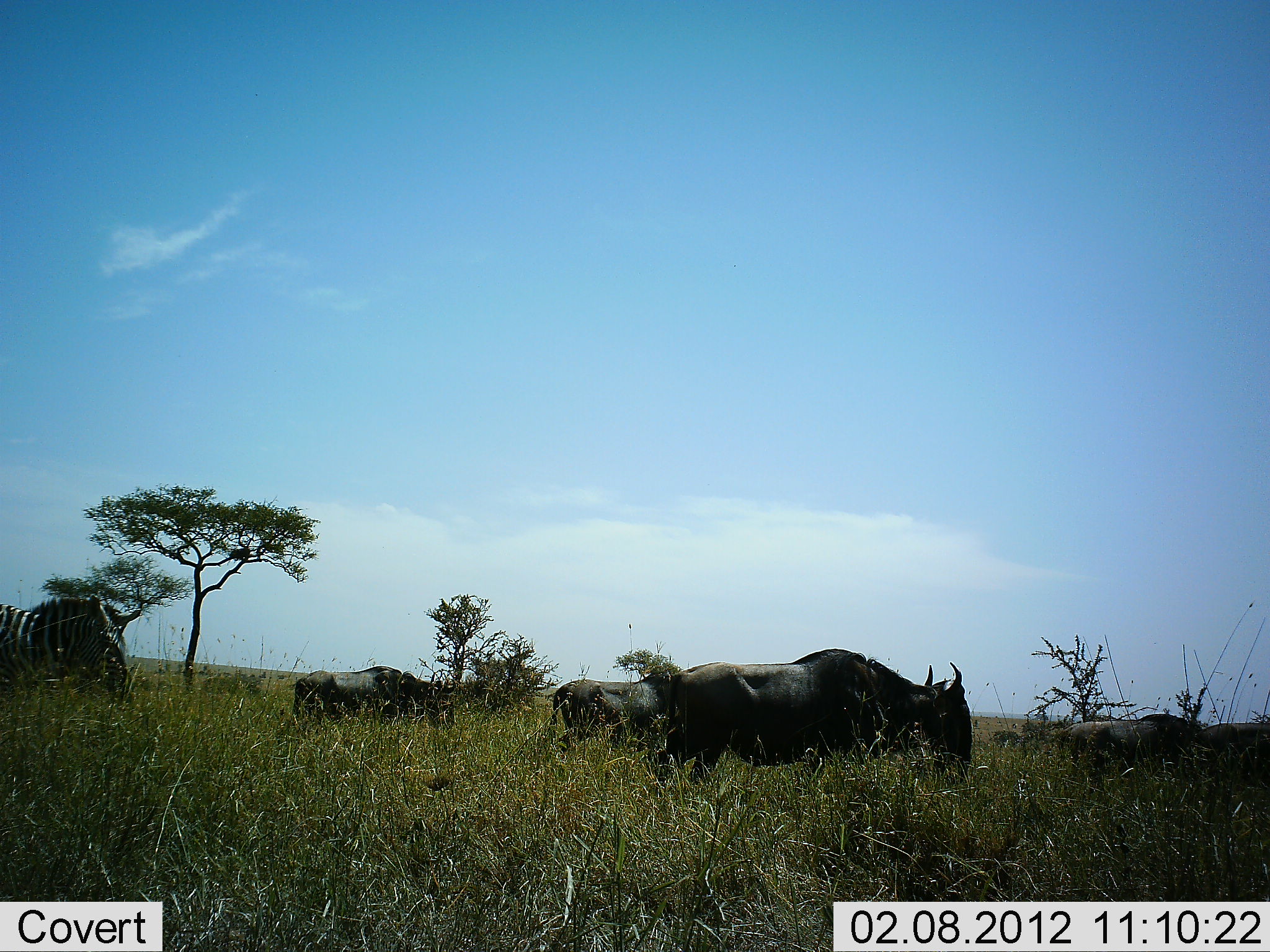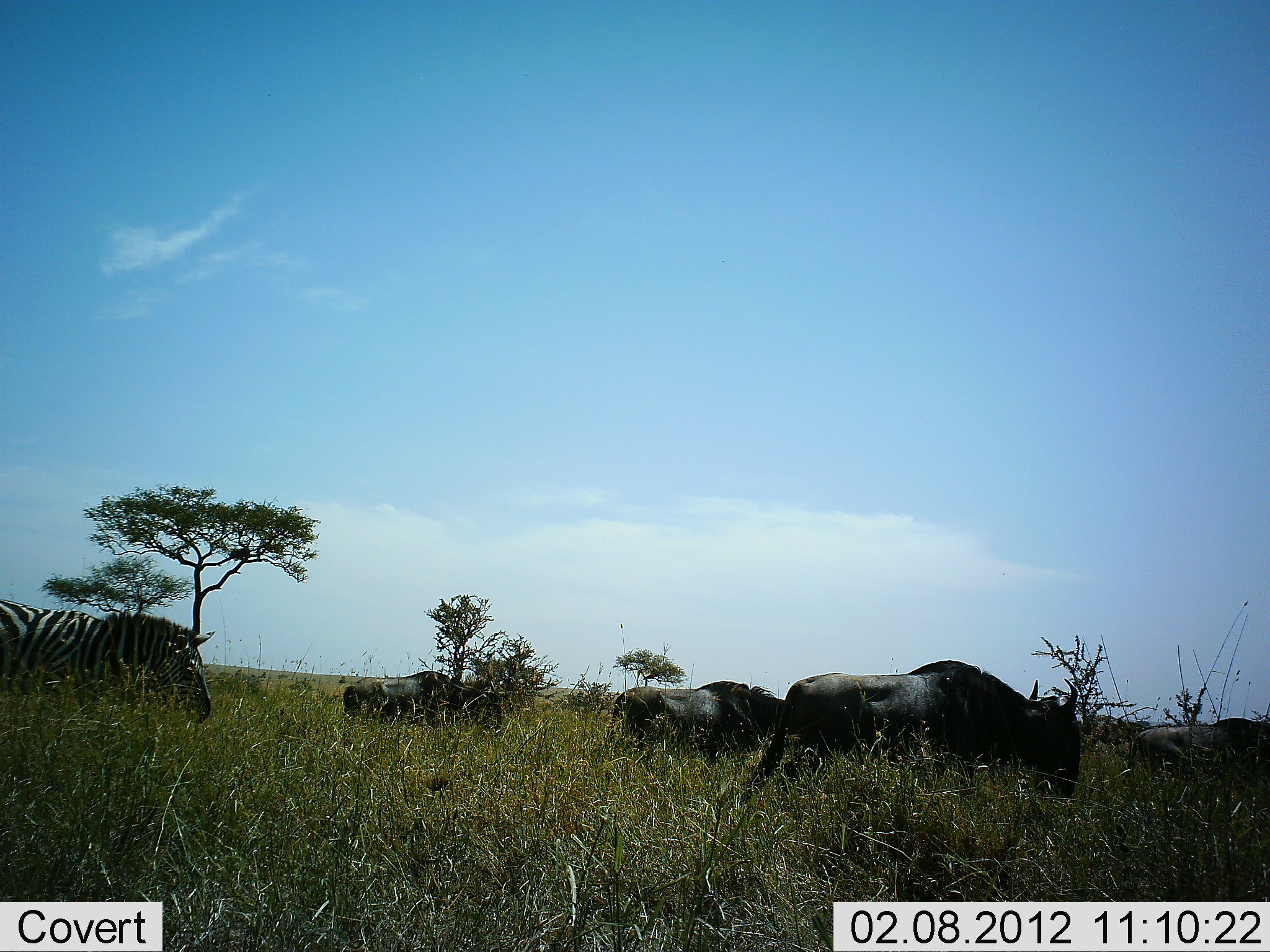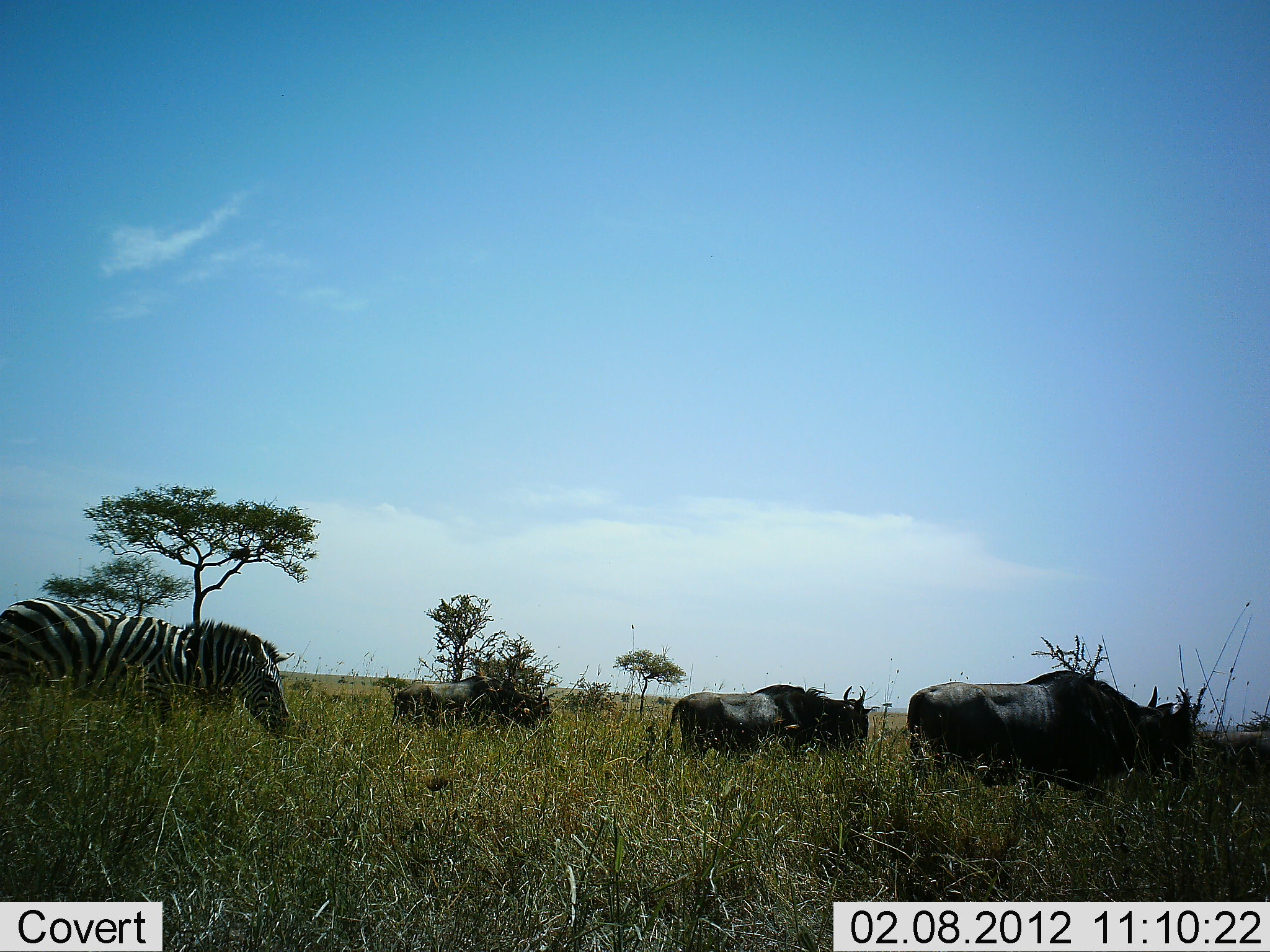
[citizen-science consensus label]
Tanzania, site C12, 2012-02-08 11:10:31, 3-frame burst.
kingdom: Animalia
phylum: Chordata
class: Mammalia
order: Artiodactyla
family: Bovidae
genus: Connochaetes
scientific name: Connochaetes taurinus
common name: blue wildebeest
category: wildebeest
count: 4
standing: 0%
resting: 0%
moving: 91%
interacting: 0%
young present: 0%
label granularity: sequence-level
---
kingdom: Animalia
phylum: Chordata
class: Mammalia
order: Perissodactyla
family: Equidae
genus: Equus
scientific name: Equus quagga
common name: plains zebra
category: zebra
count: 1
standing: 0%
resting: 0%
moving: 100%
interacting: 0%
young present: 0%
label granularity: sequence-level